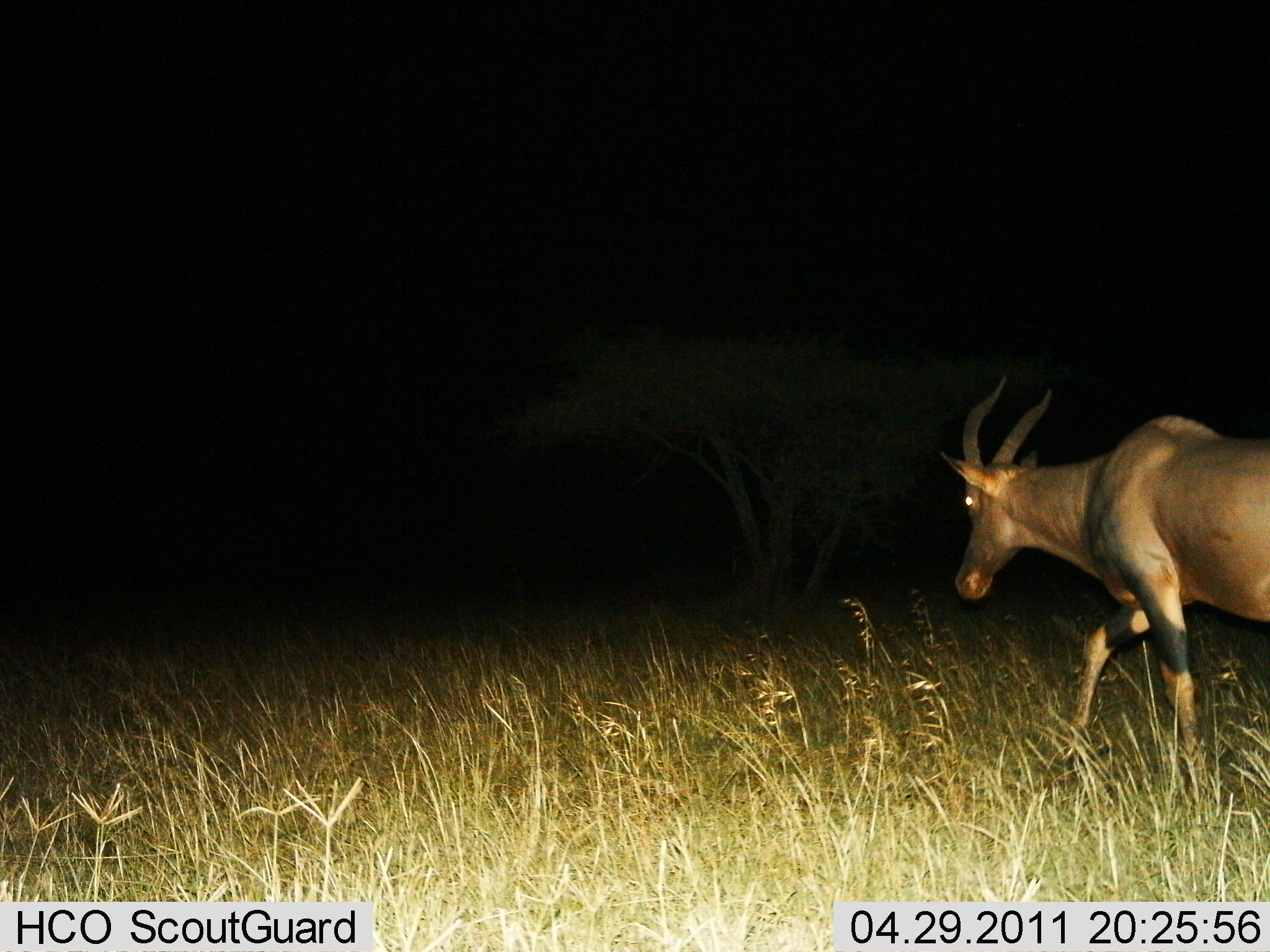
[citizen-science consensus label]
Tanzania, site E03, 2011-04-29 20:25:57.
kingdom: Animalia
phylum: Chordata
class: Mammalia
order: Artiodactyla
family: Bovidae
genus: Damaliscus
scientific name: Damaliscus lunatus jimela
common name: topi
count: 1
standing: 9%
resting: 0%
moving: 91%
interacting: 0%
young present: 0%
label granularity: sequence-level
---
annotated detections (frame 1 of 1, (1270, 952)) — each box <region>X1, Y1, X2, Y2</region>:
animal: <region>937, 372, 1270, 802</region>